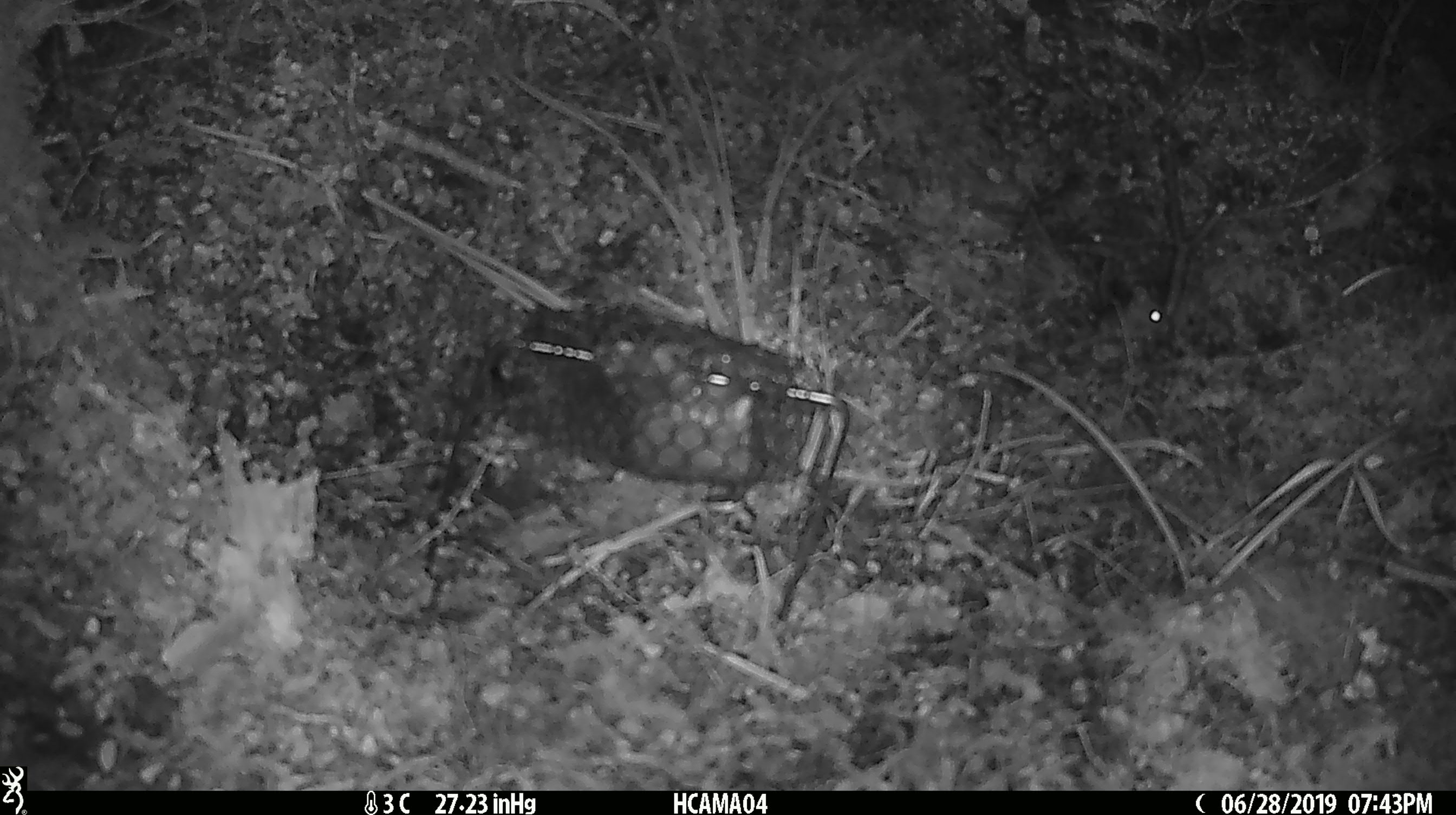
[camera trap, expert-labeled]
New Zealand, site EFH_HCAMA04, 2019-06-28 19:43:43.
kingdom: Animalia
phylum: Chordata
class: Mammalia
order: Rodentia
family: Muridae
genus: Mus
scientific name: Mus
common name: mouse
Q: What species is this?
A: Mouse (Mus).